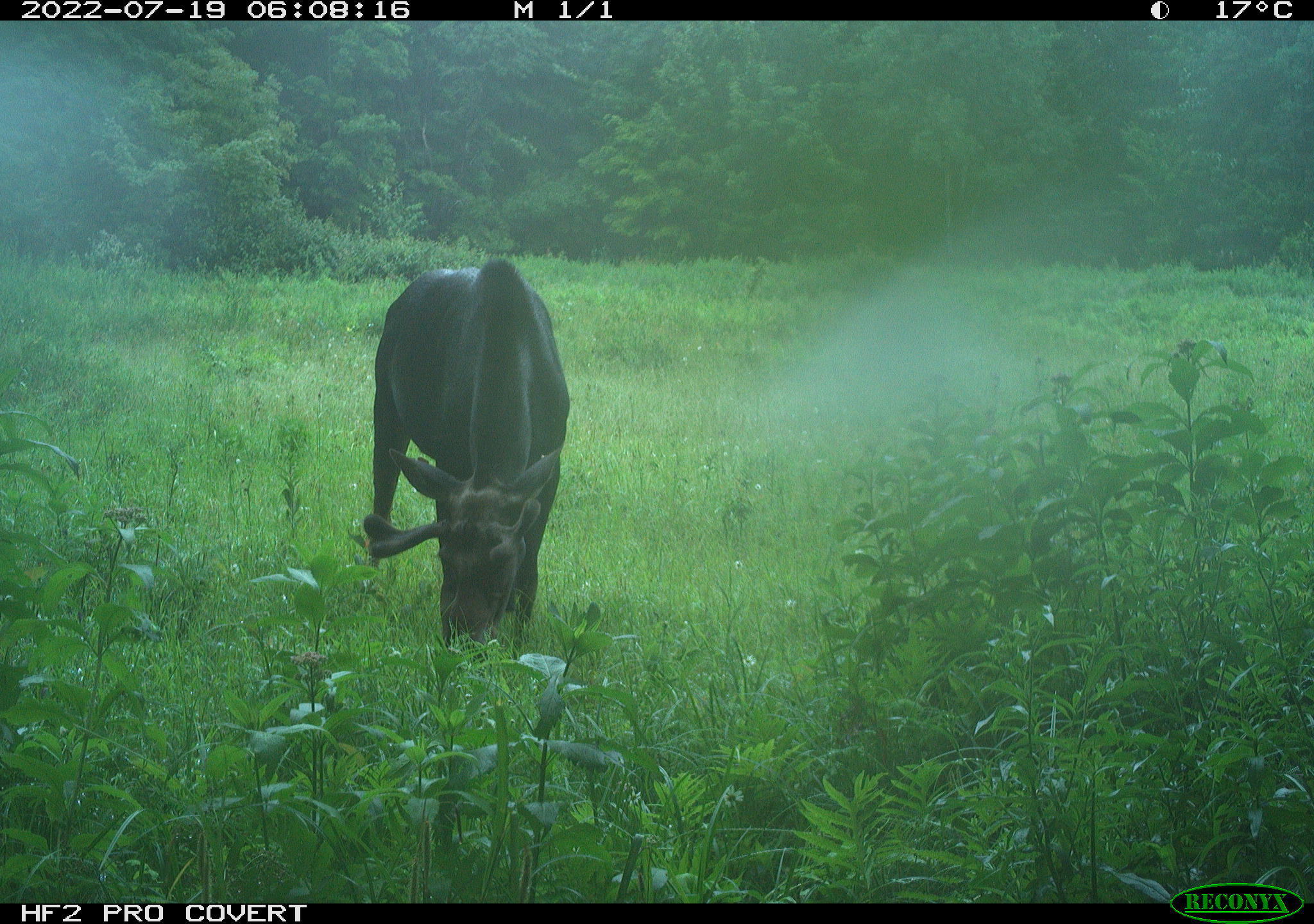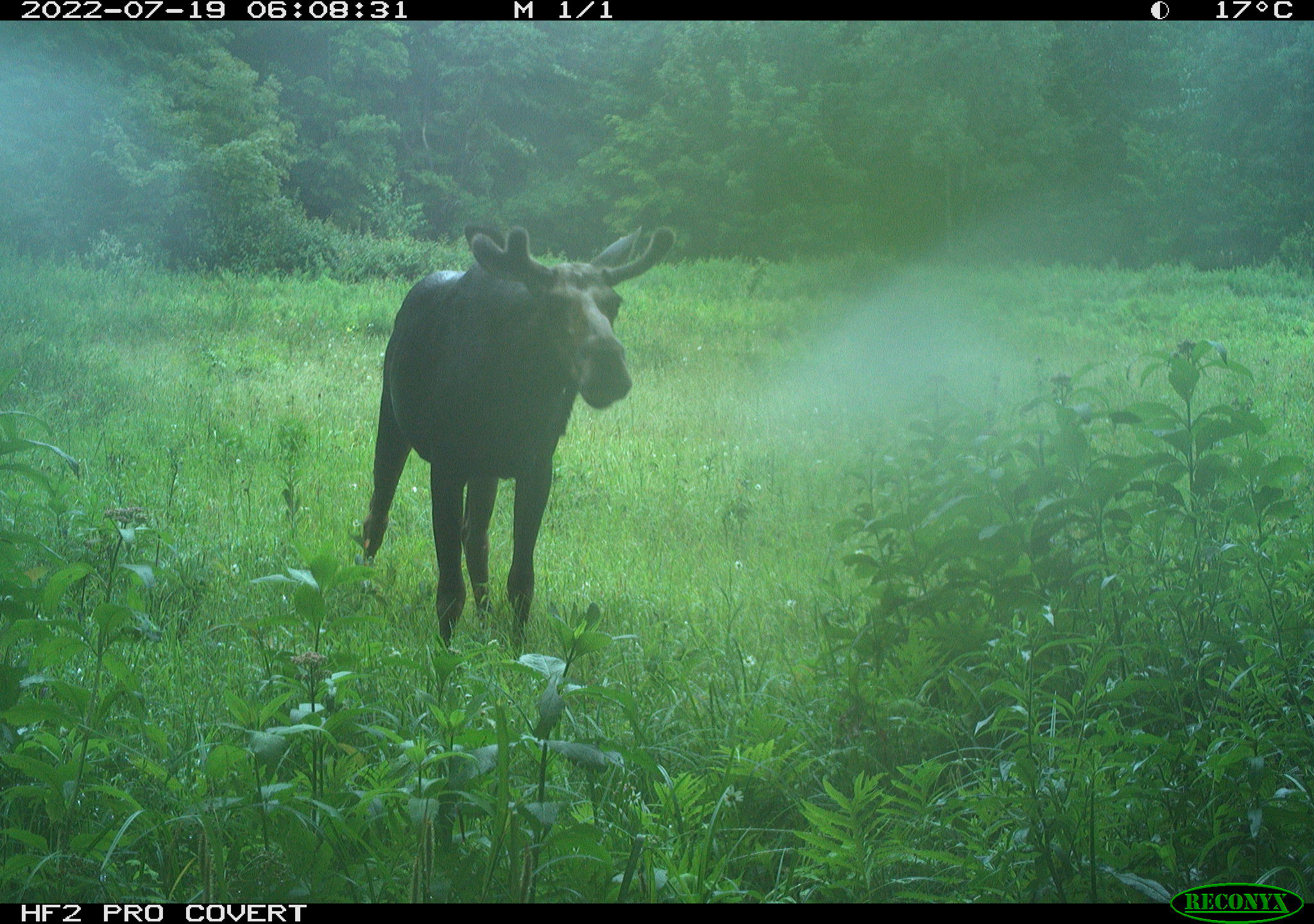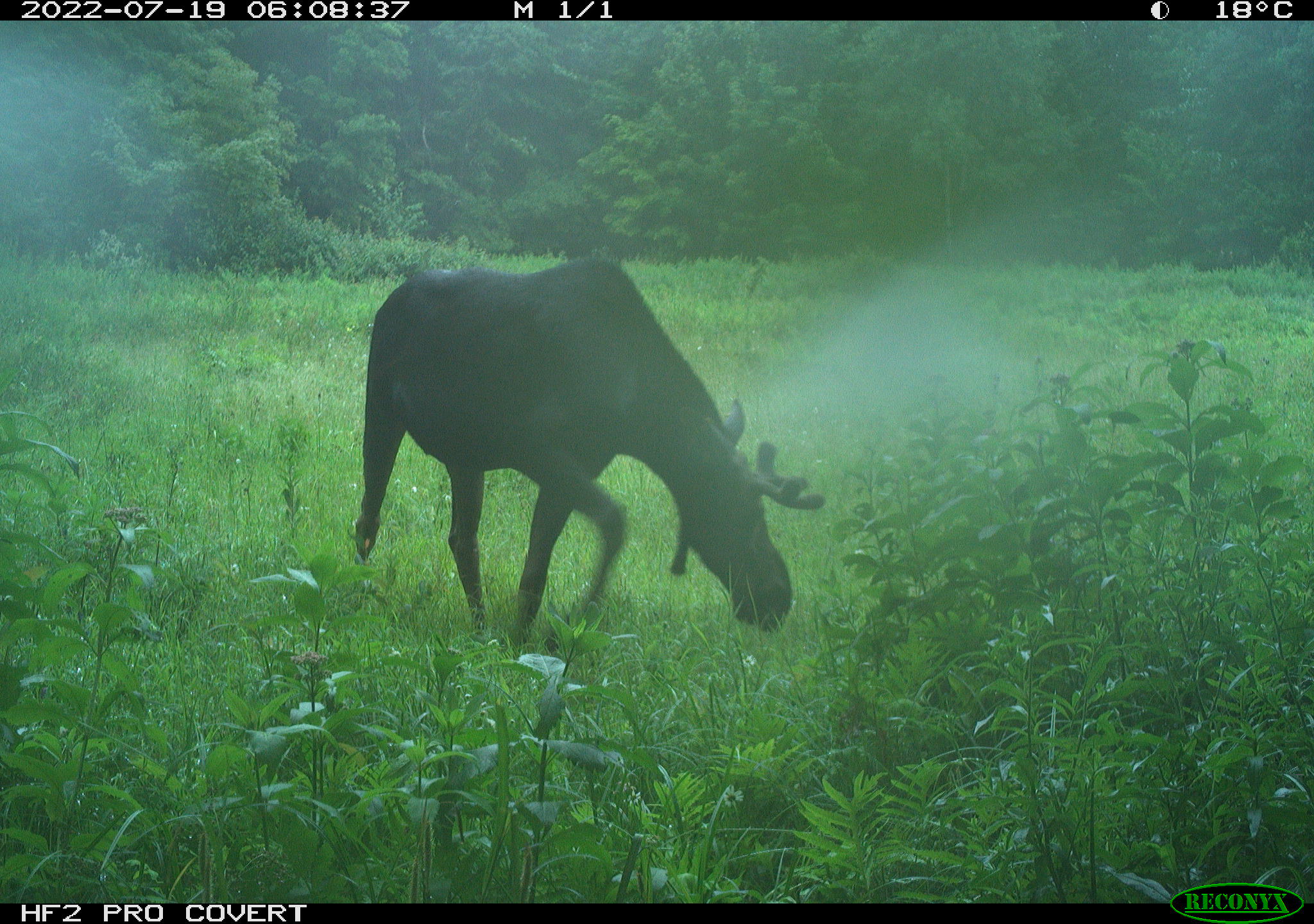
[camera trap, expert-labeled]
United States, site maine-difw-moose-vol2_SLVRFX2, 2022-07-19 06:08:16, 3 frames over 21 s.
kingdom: Animalia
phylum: Chordata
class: Mammalia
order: Artiodactyla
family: Cervidae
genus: Alces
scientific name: Alces alces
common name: moose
Moose (Alces alces).